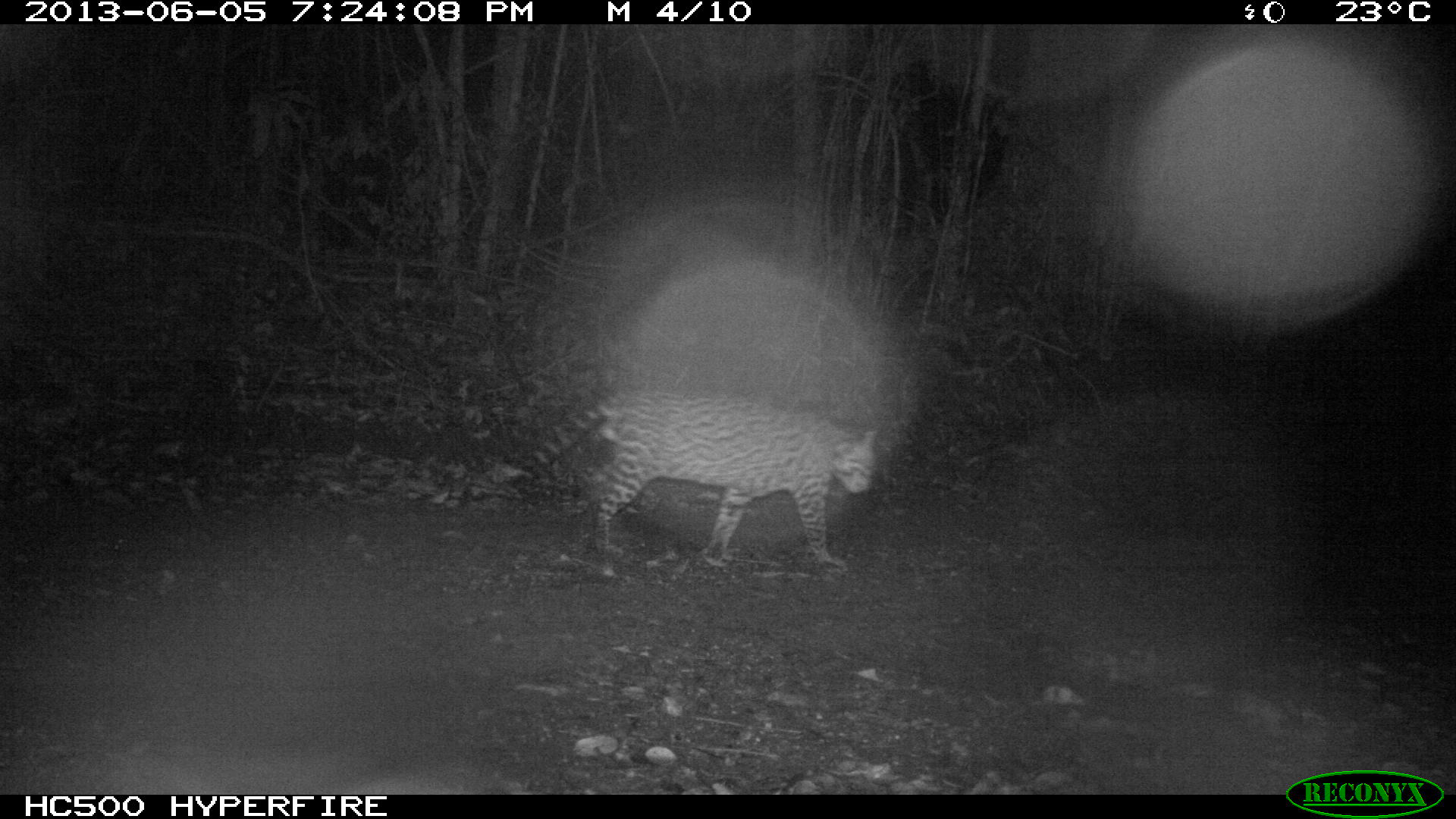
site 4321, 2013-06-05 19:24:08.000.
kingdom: Animalia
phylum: Chordata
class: Mammalia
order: Carnivora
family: Felidae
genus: Leopardus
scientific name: Leopardus pardalis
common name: ocelot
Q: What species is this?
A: Leopardus pardalis (ocelot).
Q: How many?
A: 1.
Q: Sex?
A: Male.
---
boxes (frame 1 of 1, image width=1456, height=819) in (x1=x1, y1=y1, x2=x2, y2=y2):
leopardus pardalis: (x1=508, y1=387, x2=880, y2=573)